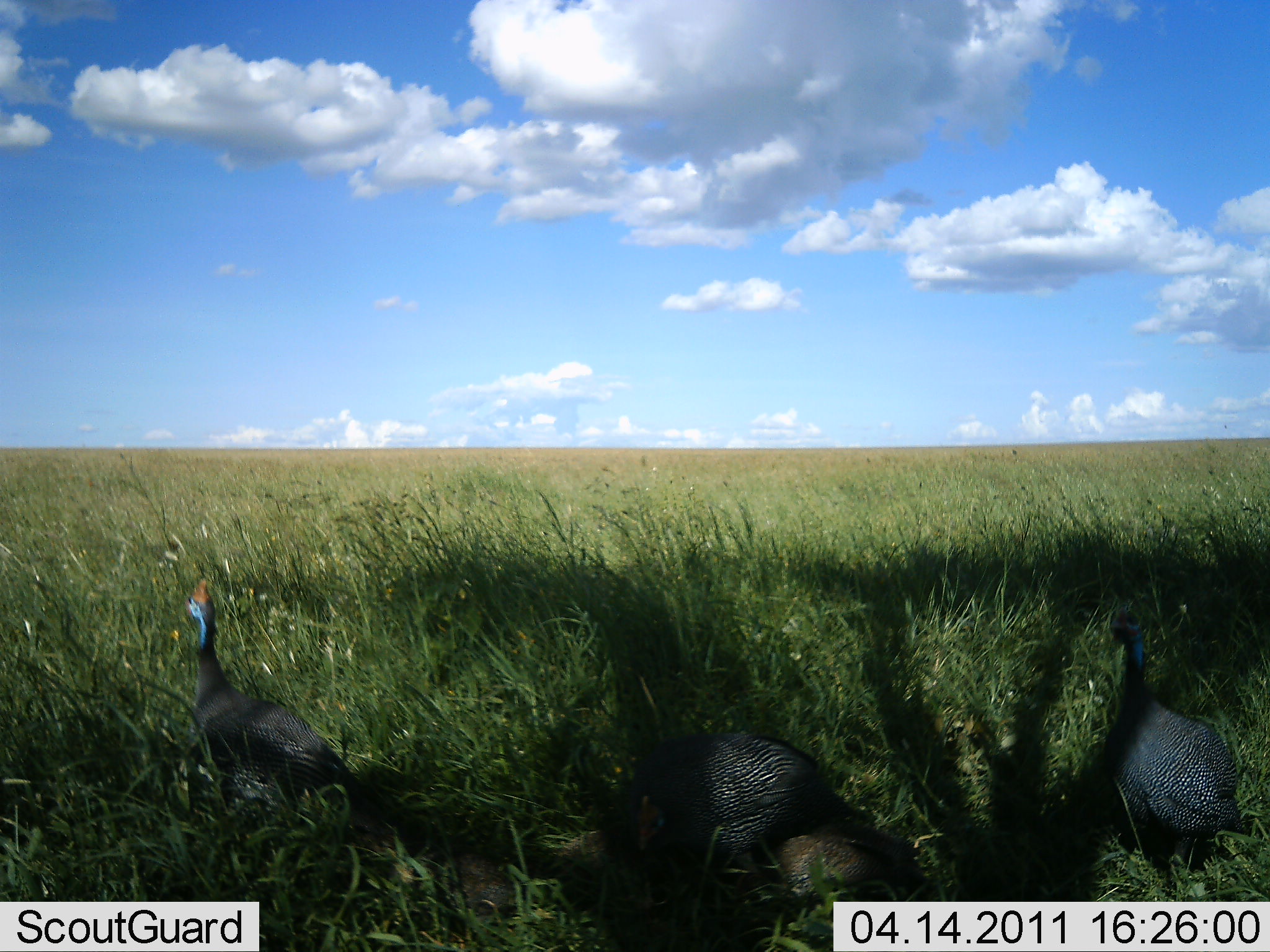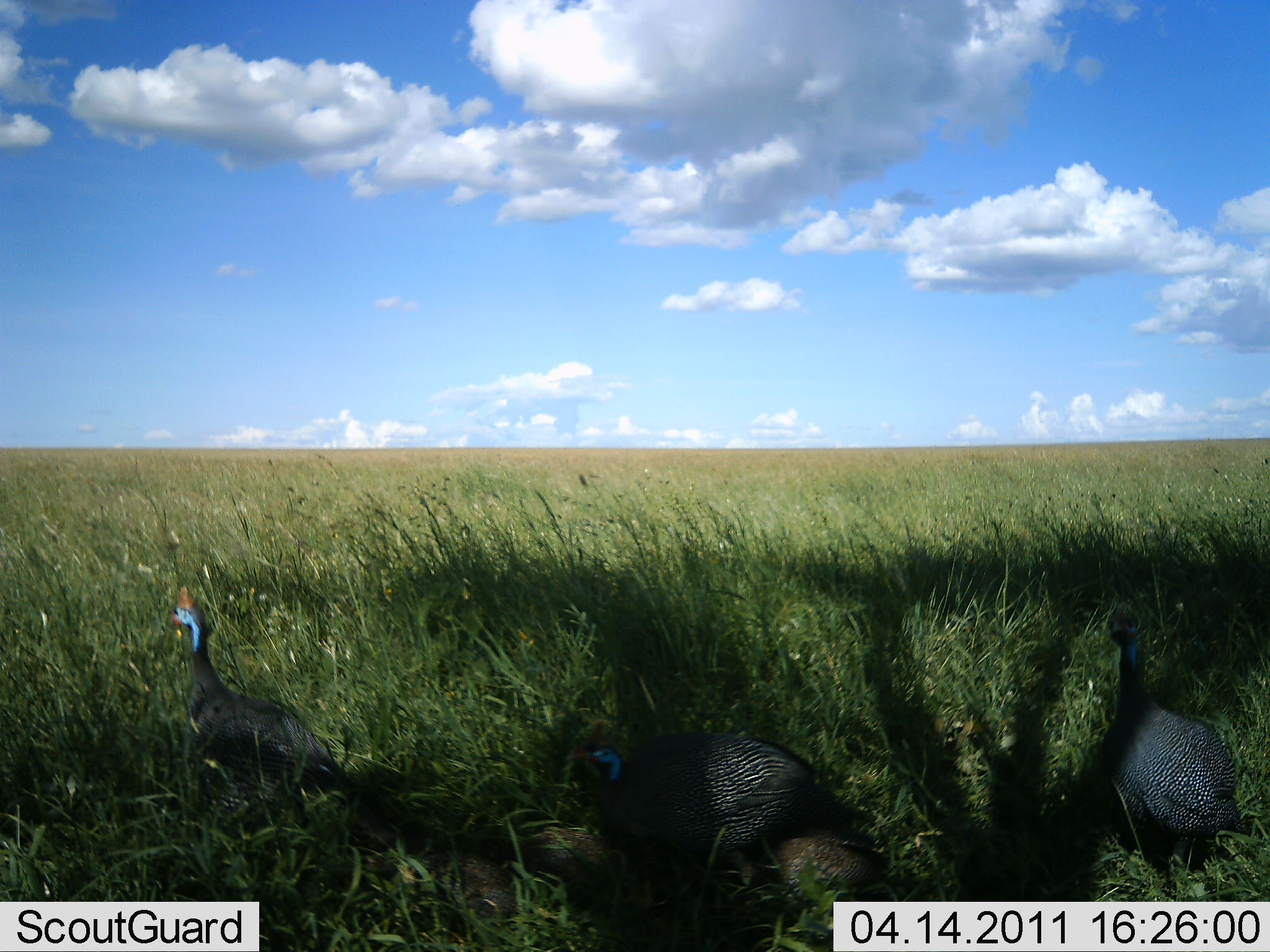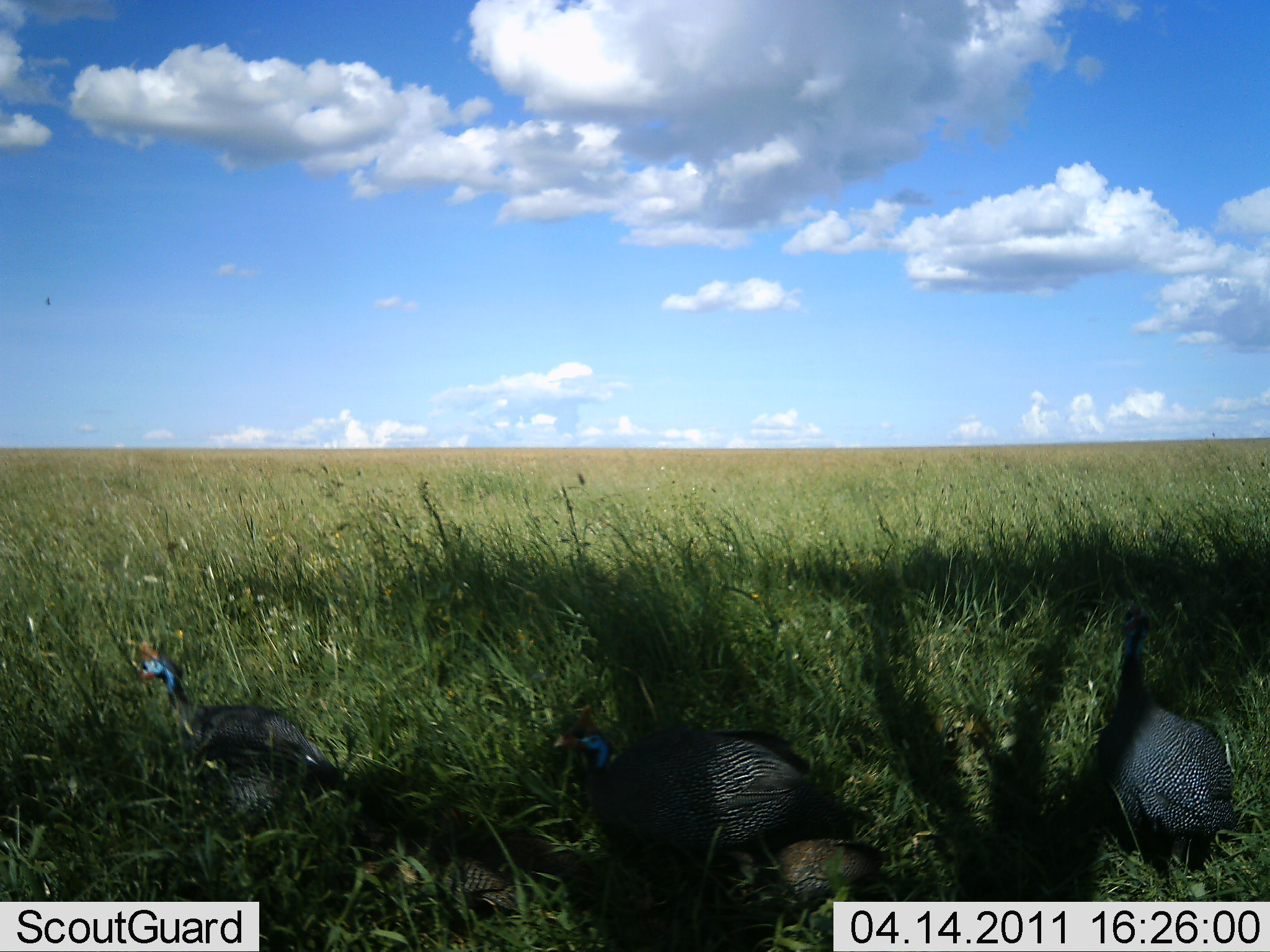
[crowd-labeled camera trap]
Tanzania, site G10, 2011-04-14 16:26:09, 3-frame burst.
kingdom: Animalia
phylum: Chordata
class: Aves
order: Galliformes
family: Numididae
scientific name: Numididae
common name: guinea fowl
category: guineafowl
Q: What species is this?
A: Guineafowl (guinea fowl) (Numididae).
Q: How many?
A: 3.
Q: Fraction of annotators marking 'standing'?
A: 50%.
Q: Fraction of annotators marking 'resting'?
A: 8%.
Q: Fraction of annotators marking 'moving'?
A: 42%.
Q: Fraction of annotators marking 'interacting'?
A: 0%.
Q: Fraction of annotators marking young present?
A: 17%.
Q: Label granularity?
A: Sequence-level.